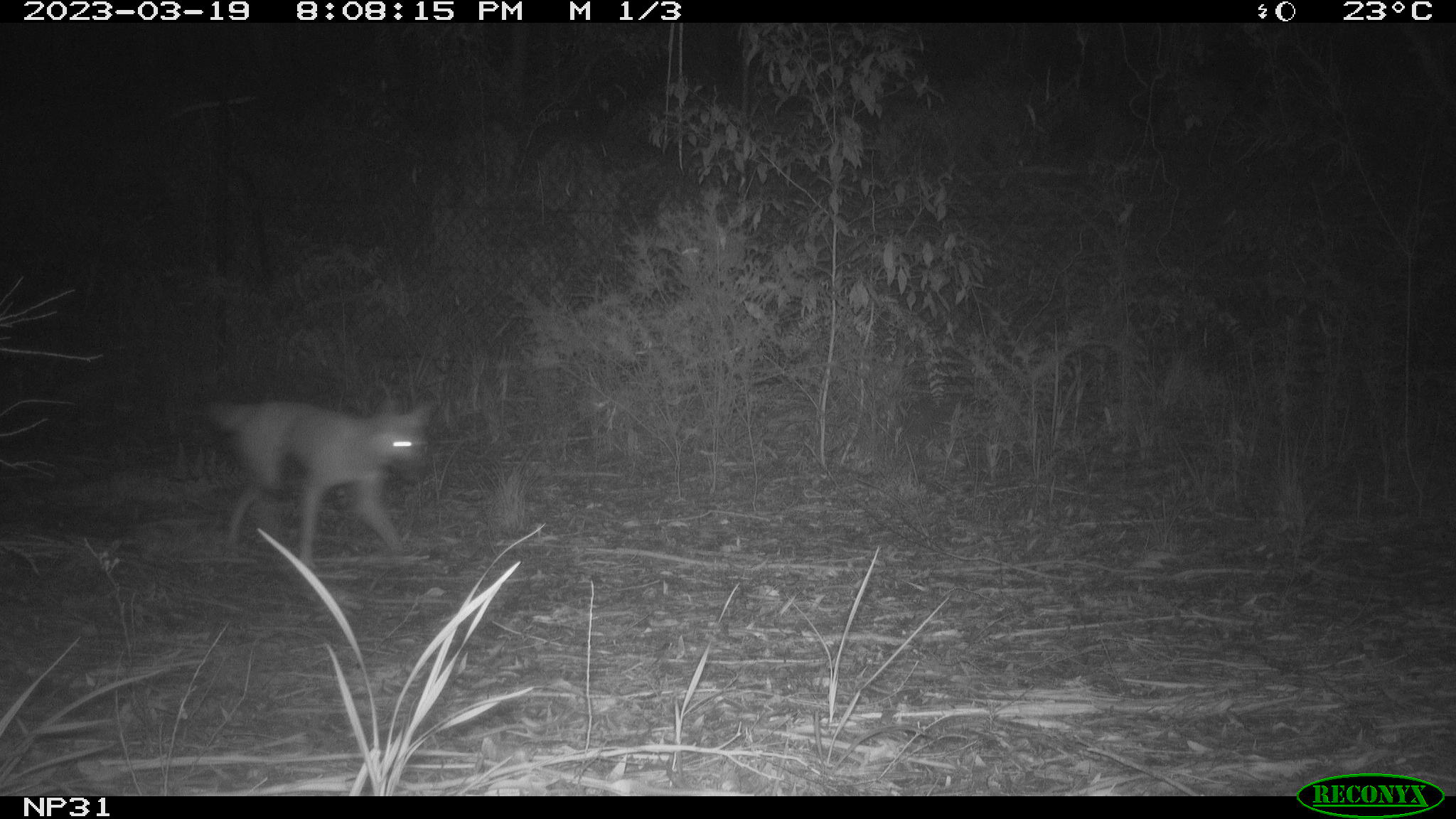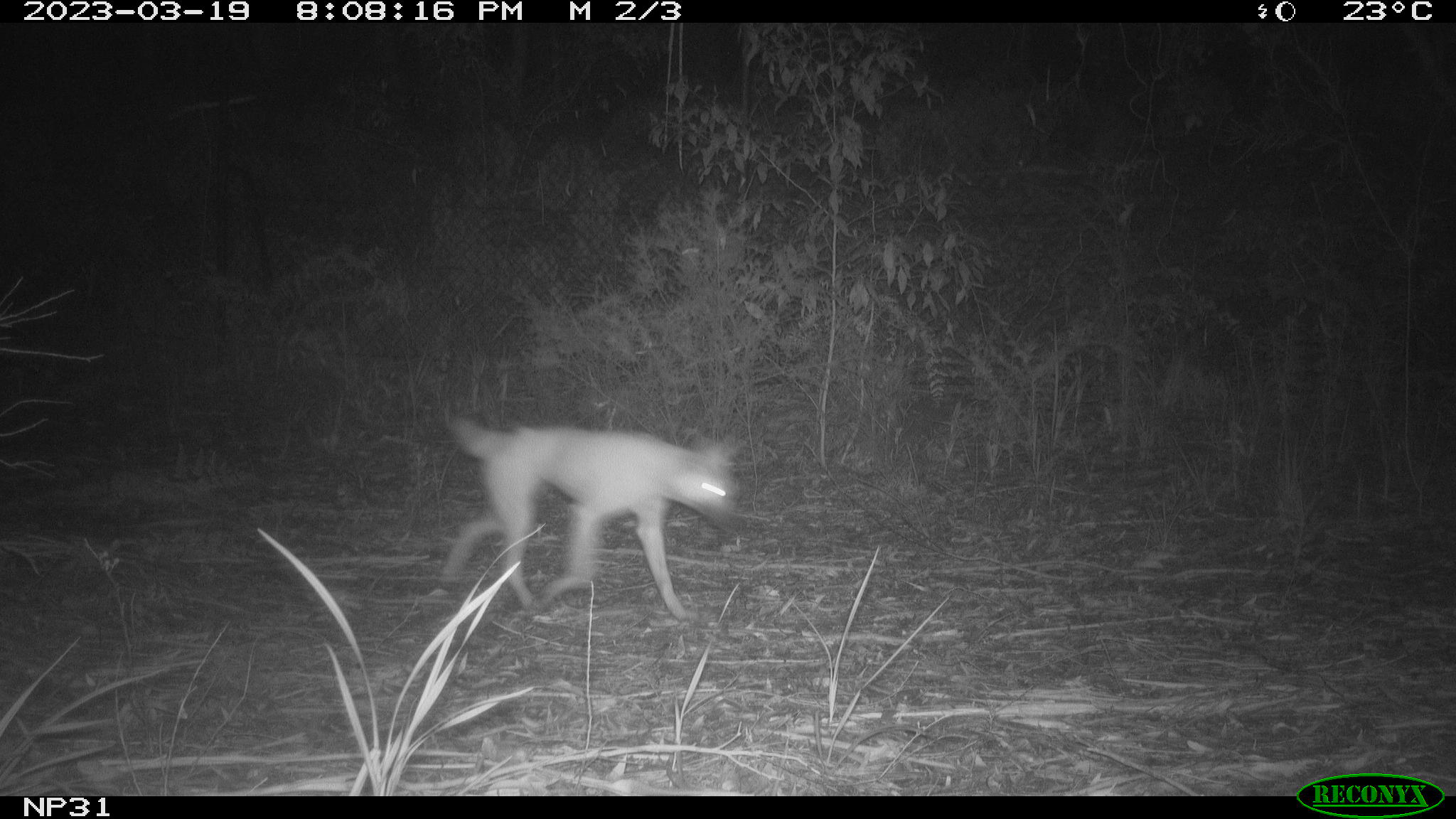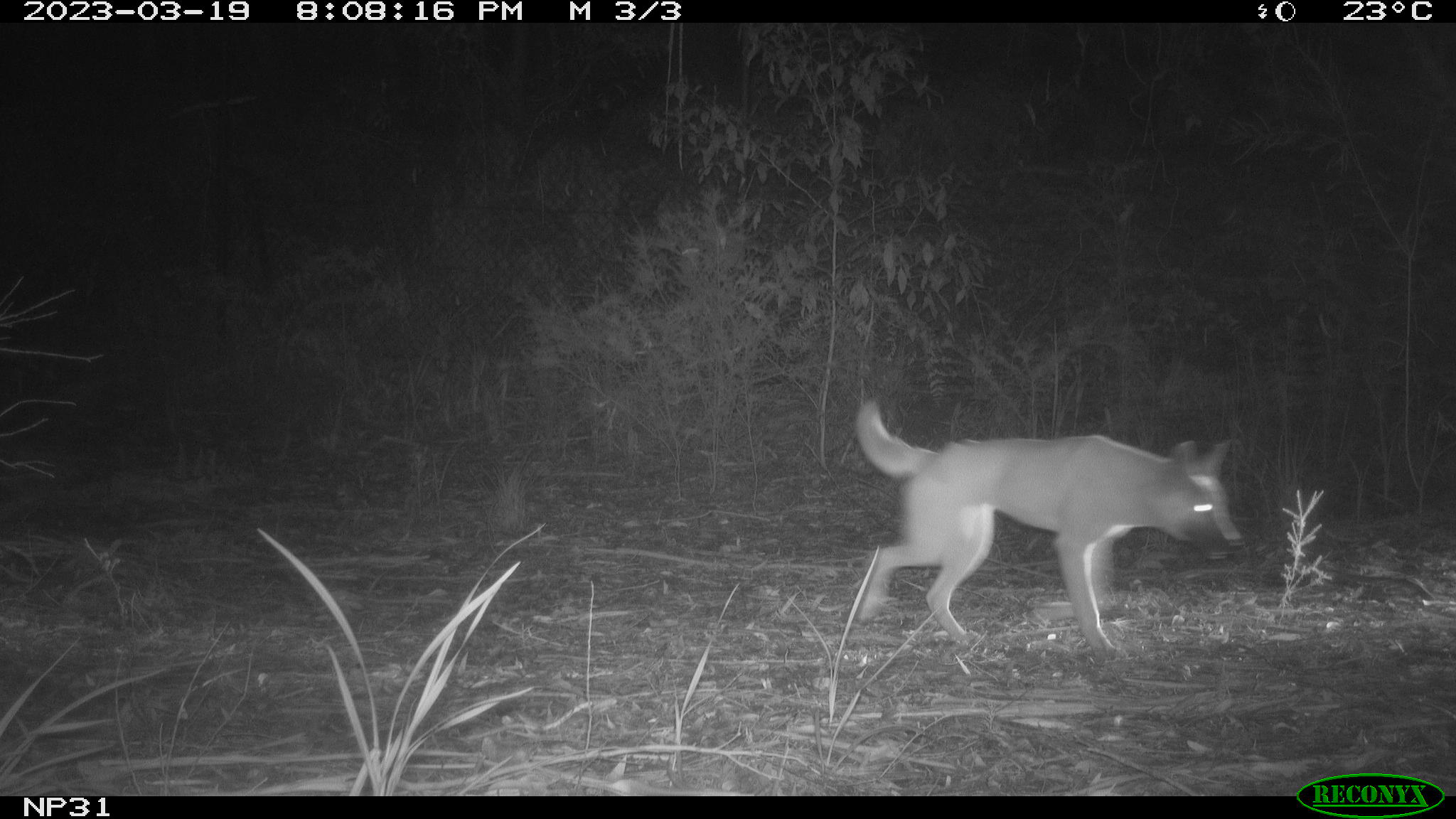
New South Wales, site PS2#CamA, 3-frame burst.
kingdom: Animalia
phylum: Chordata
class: Mammalia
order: Carnivora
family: Canidae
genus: Canis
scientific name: Canis familiaris dingo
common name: dingo